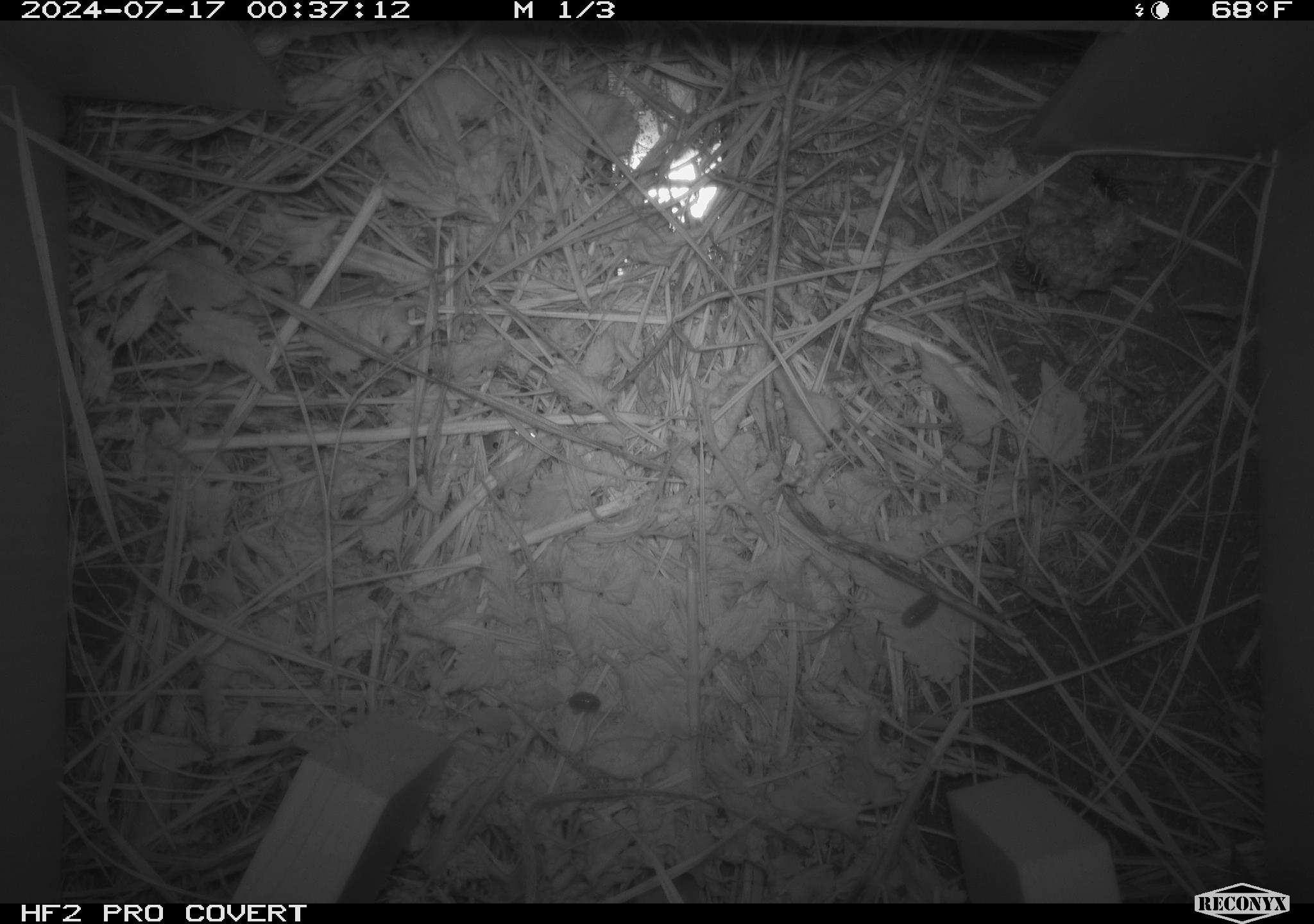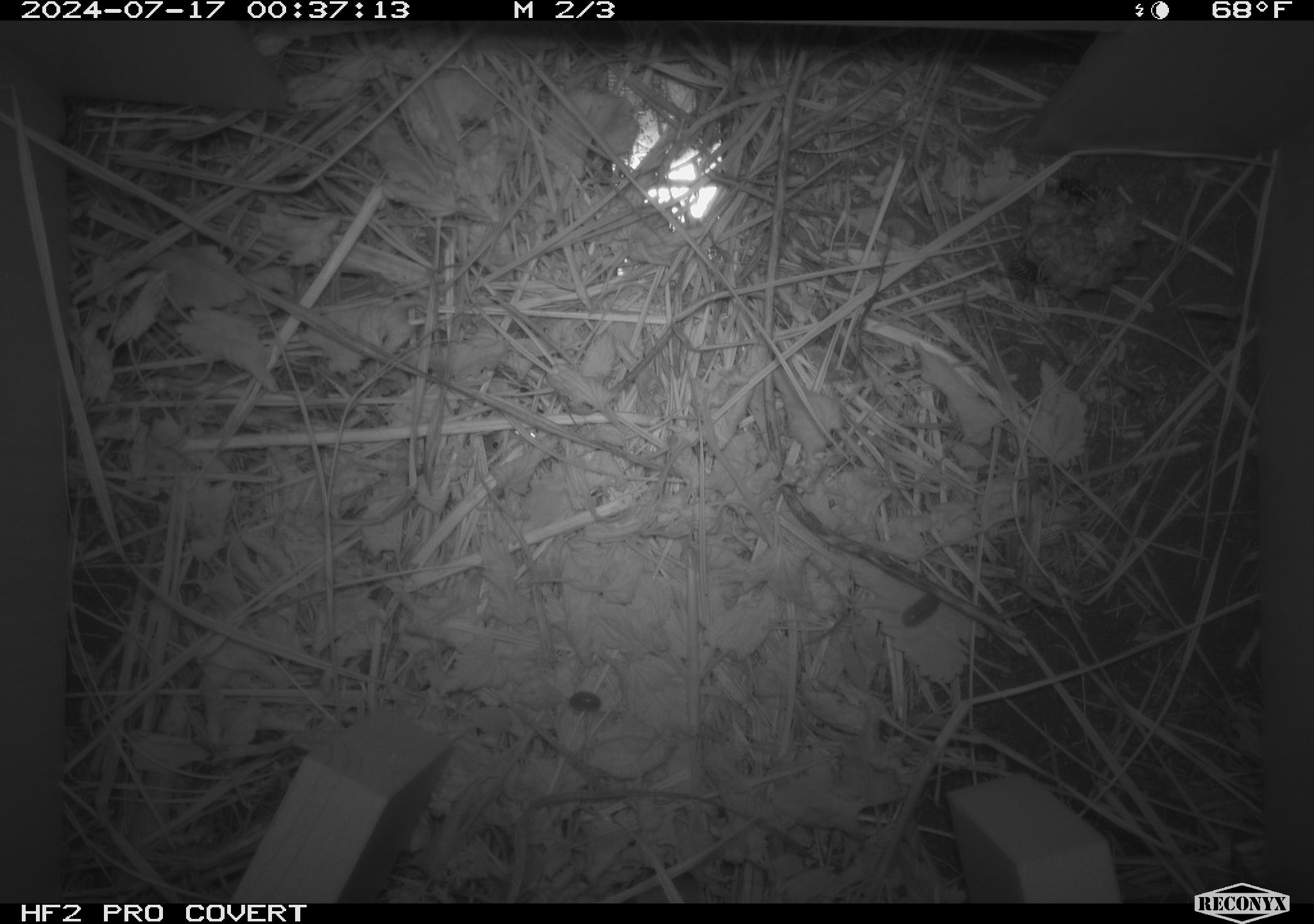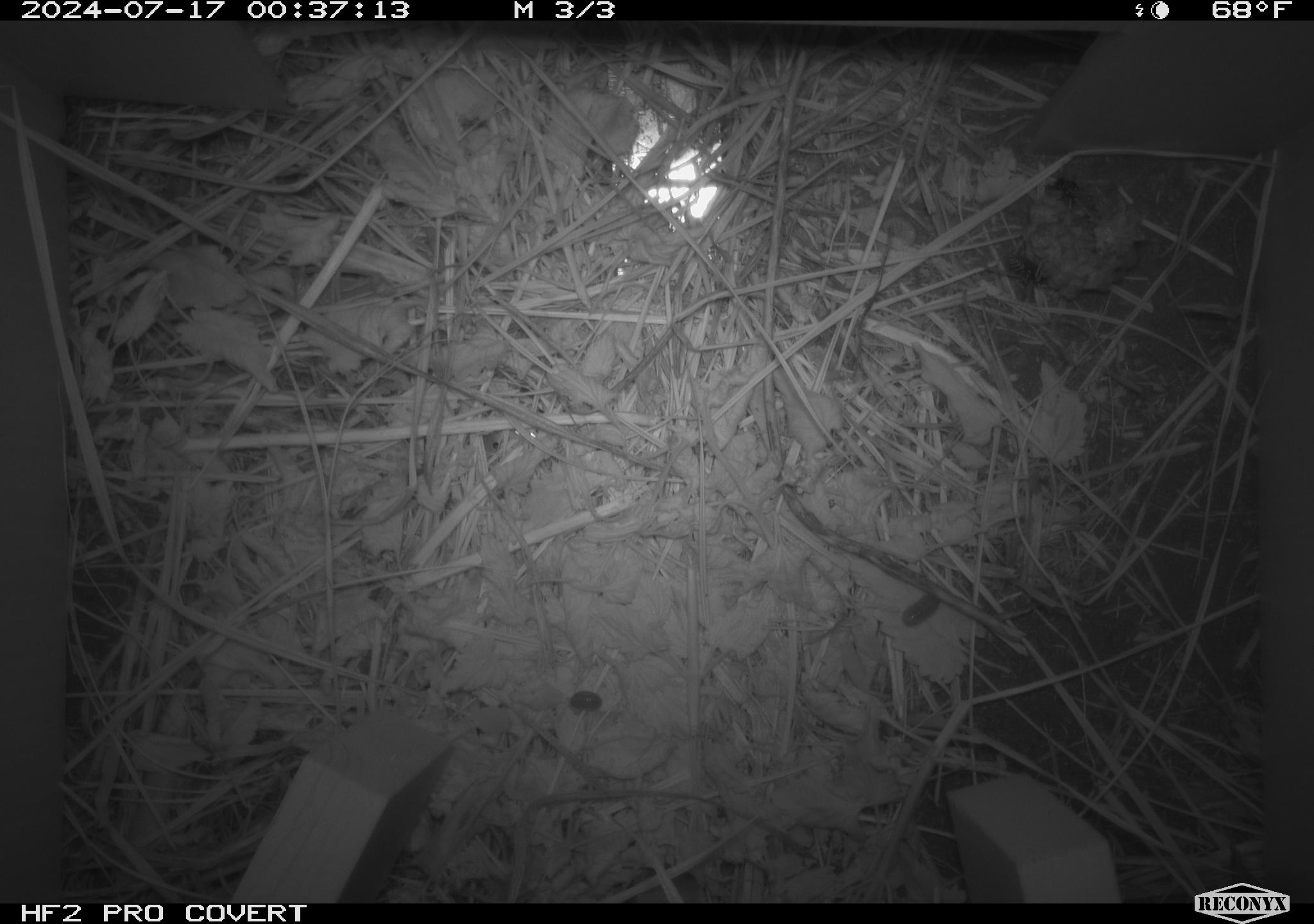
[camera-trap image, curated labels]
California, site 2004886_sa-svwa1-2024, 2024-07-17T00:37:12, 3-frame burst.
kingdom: Animalia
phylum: Arthropoda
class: Insecta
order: Hymenoptera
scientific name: Hymenoptera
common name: ants, bees, wasps, and sawflies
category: hymenoptera order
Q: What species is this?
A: Hymenoptera order (ants, bees, wasps, and sawflies) (Hymenoptera).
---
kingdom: Animalia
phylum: Arthropoda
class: Malacostraca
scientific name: Malacostraca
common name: amphipods, crabs, isopods, krill, lobsters and shrimps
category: malacostracan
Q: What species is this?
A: Malacostracan (amphipods, crabs, isopods, krill, lobsters and shrimps) (Malacostraca).